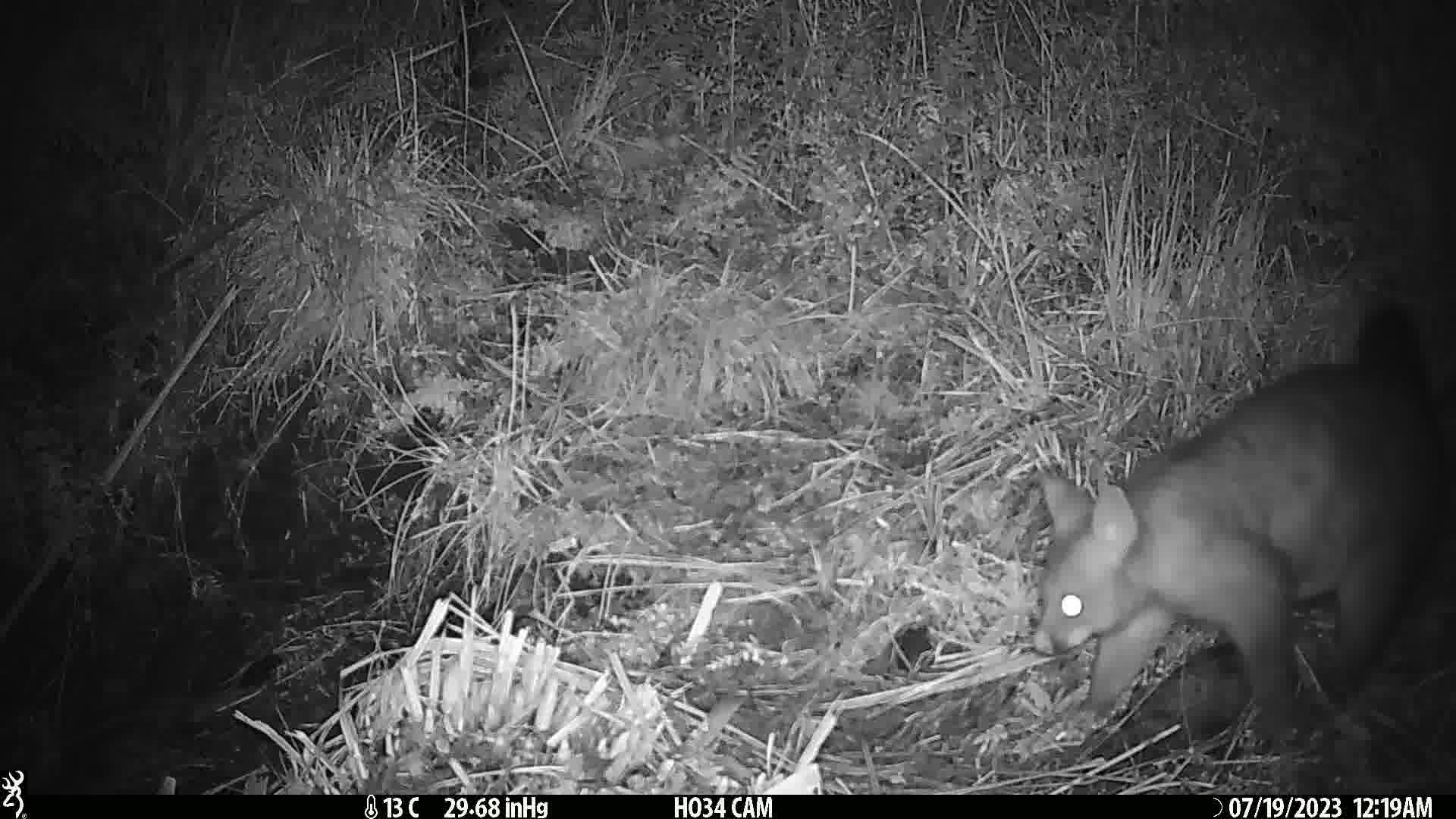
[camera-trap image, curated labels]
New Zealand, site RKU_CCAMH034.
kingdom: Animalia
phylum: Chordata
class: Mammalia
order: Diprotodontia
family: Phalangeridae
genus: Trichosurus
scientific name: Trichosurus vulpecula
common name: common brushtail possum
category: possum